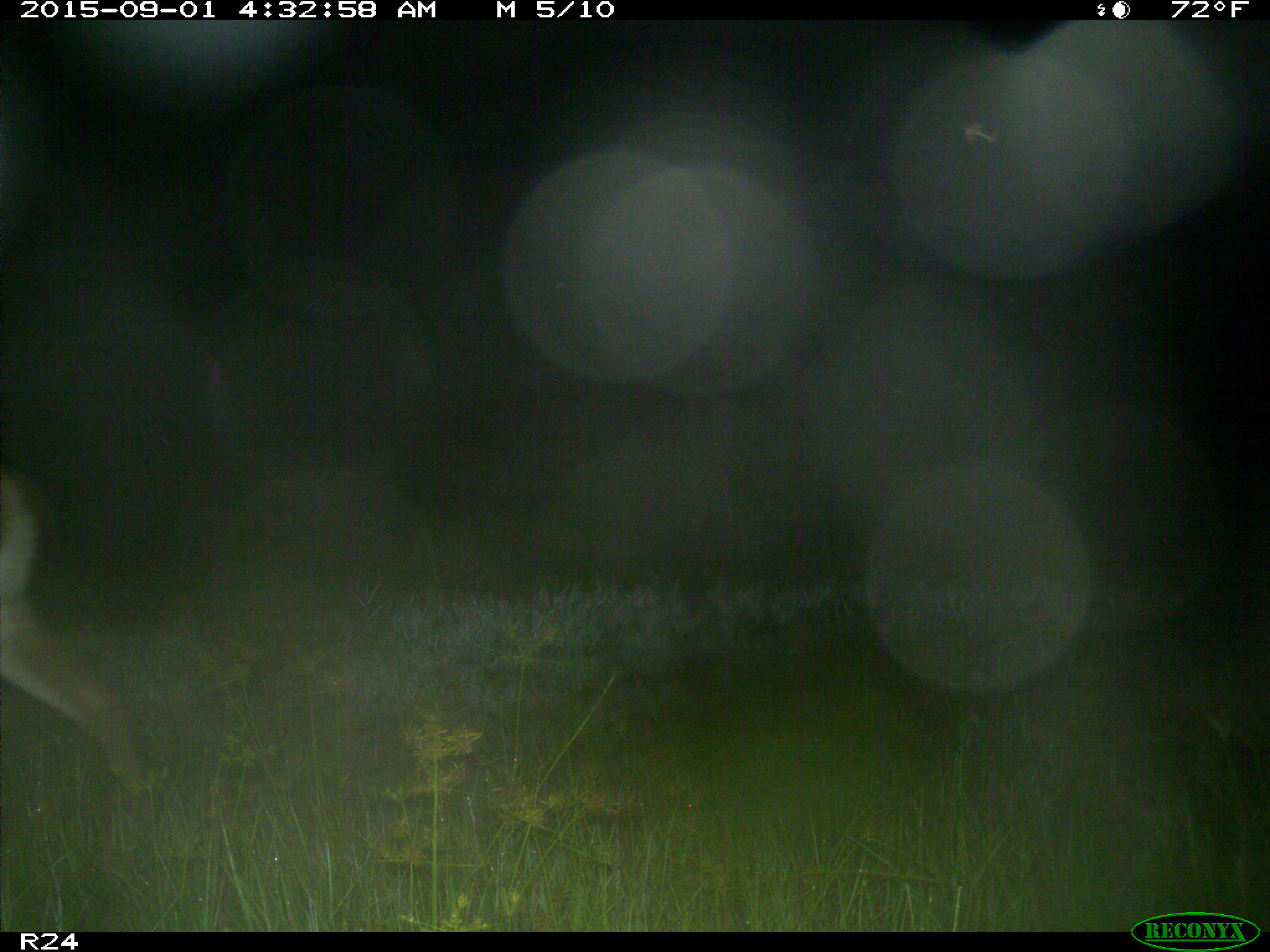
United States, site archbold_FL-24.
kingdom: Animalia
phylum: Chordata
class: Mammalia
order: Artiodactyla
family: Cervidae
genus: Odocoileus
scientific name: Odocoileus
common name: deer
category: unidentified deer